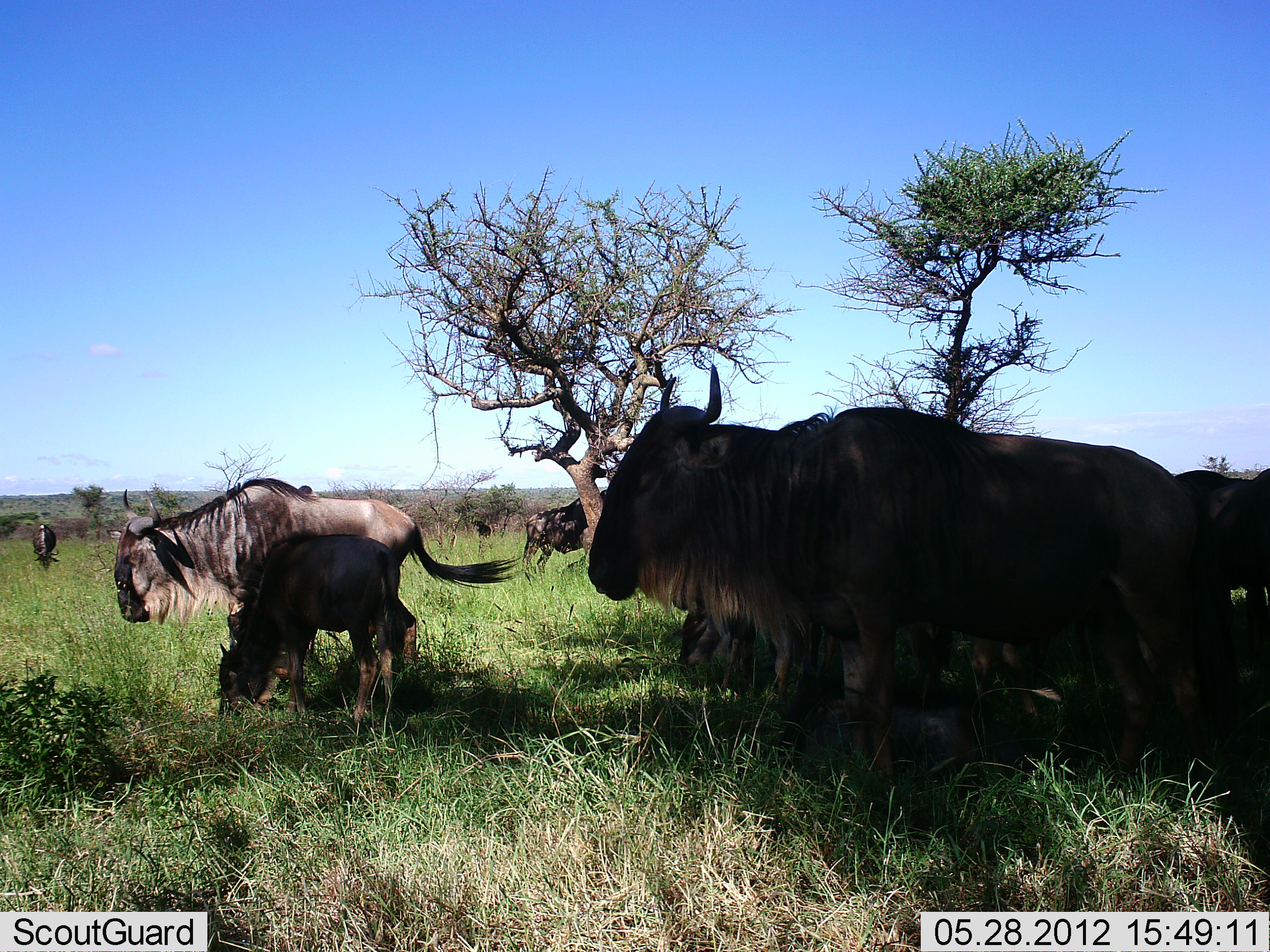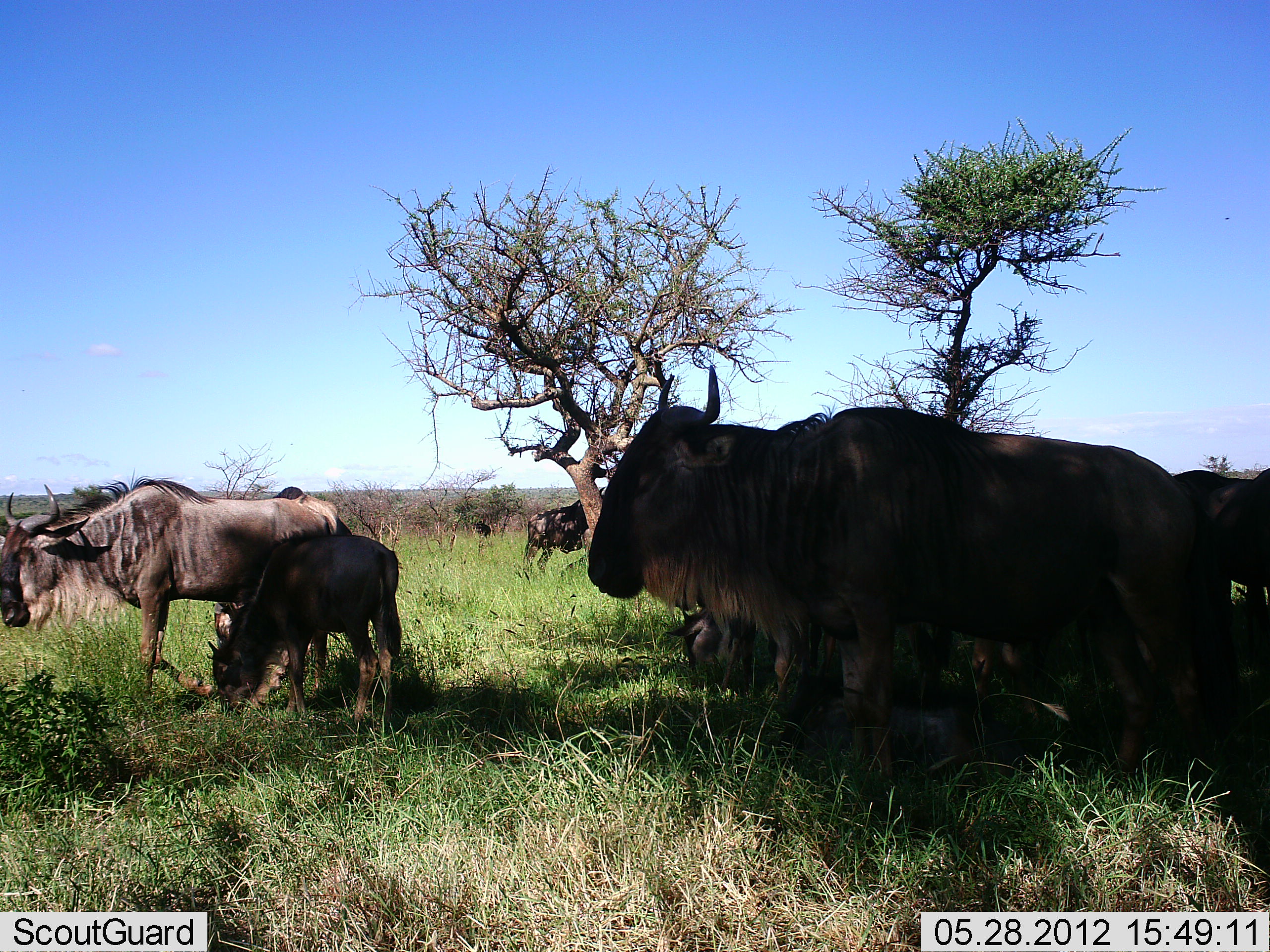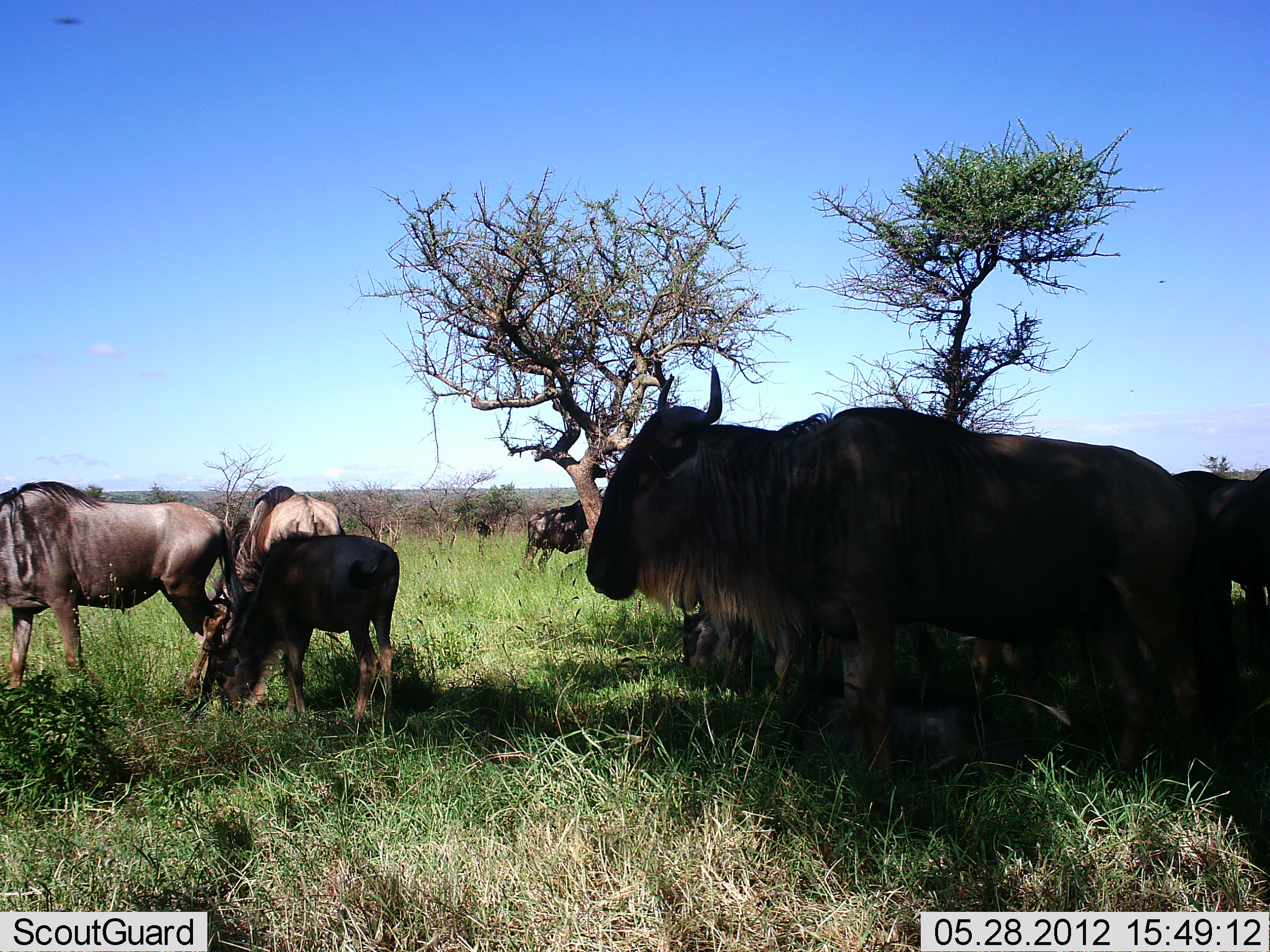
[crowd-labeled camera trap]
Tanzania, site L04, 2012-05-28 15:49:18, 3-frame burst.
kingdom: Animalia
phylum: Chordata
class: Mammalia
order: Artiodactyla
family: Bovidae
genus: Connochaetes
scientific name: Connochaetes taurinus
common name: blue wildebeest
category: wildebeest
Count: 11-50.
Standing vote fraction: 90%.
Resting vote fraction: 60%.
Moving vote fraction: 60%.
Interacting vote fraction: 0%.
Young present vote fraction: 60%.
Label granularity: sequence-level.